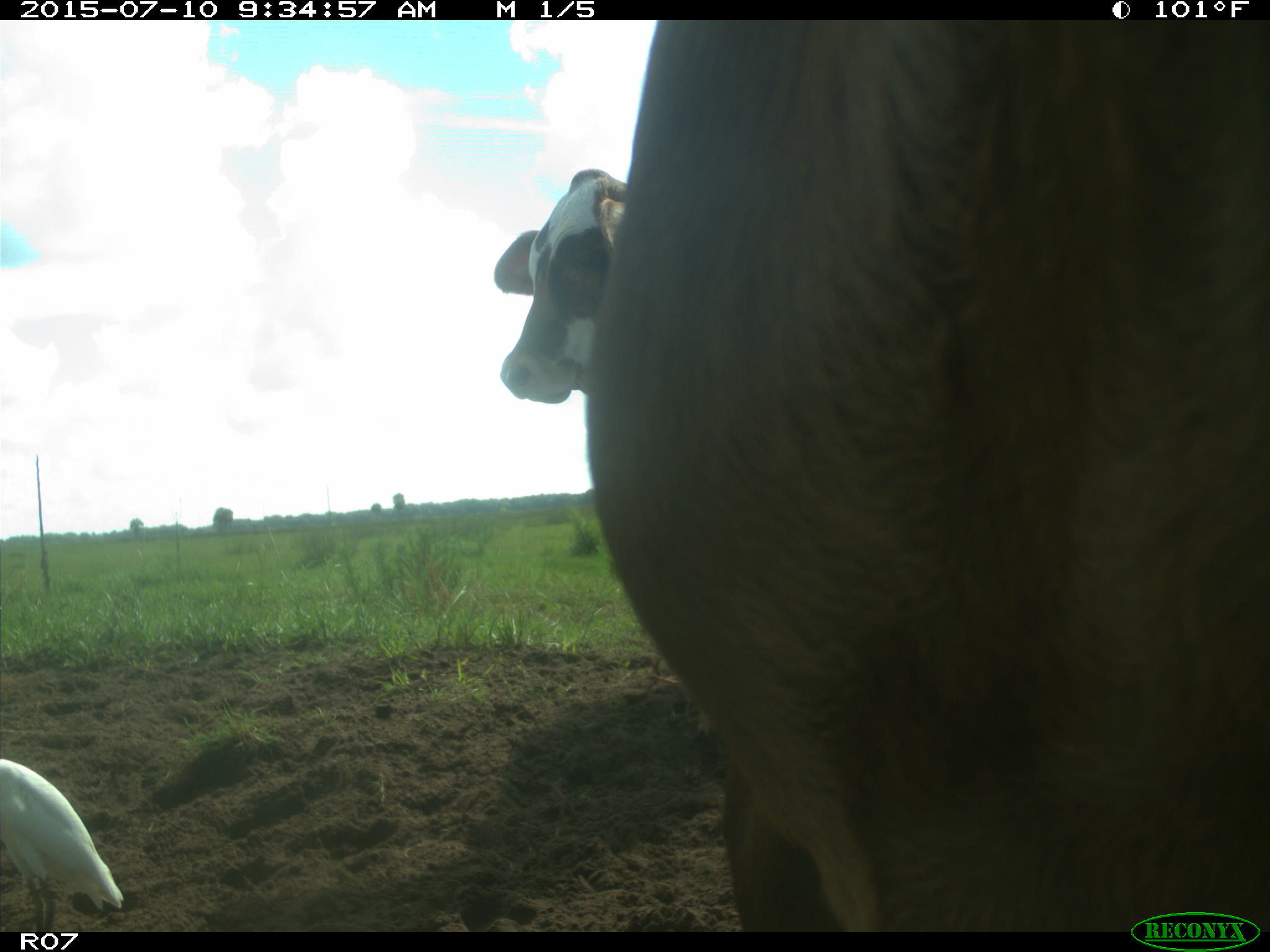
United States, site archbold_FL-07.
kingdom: Animalia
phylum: Chordata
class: Mammalia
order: Artiodactyla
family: Bovidae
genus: Bos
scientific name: Bos taurus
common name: domestic cow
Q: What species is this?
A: Bos taurus (domestic cow).